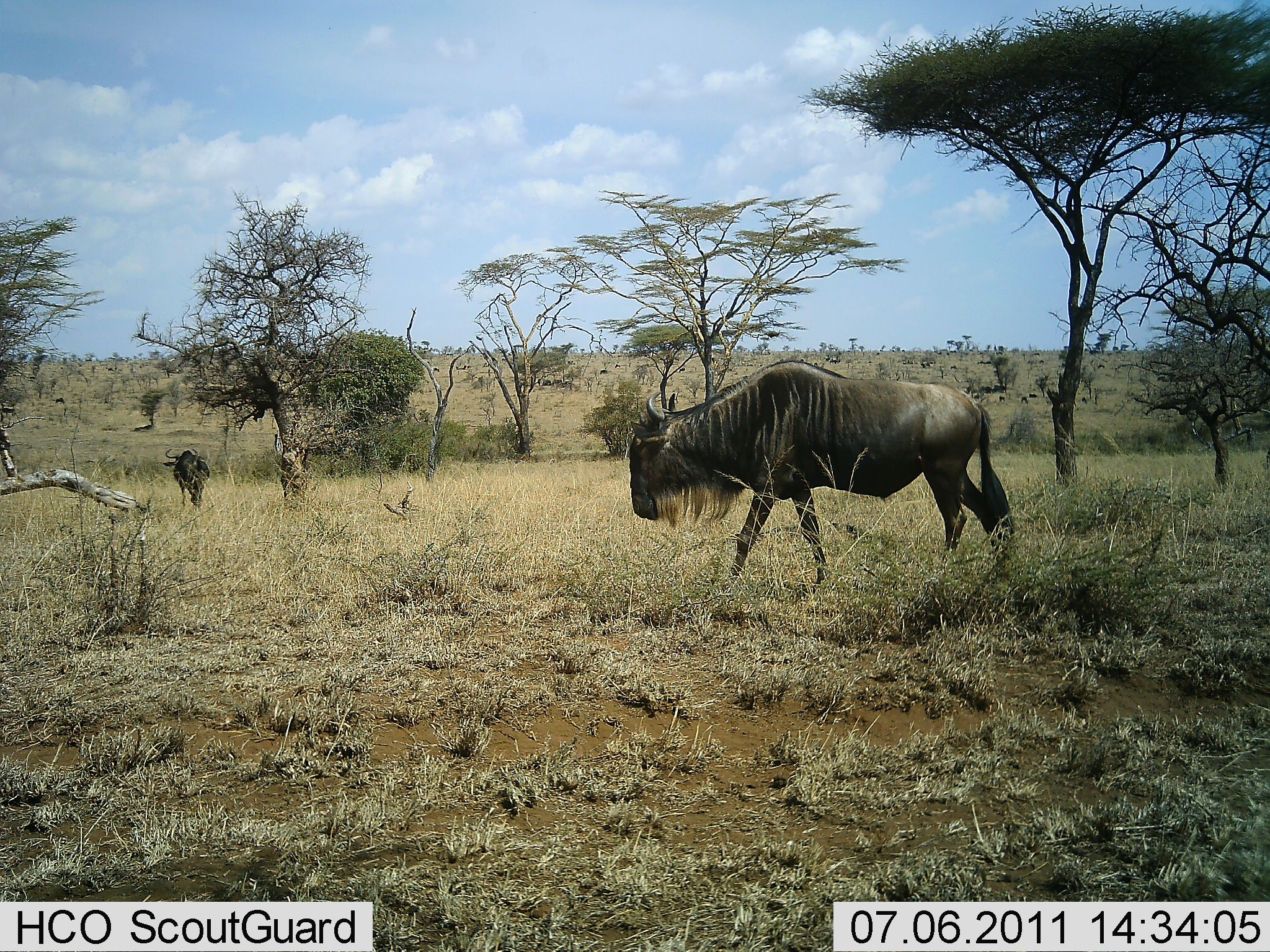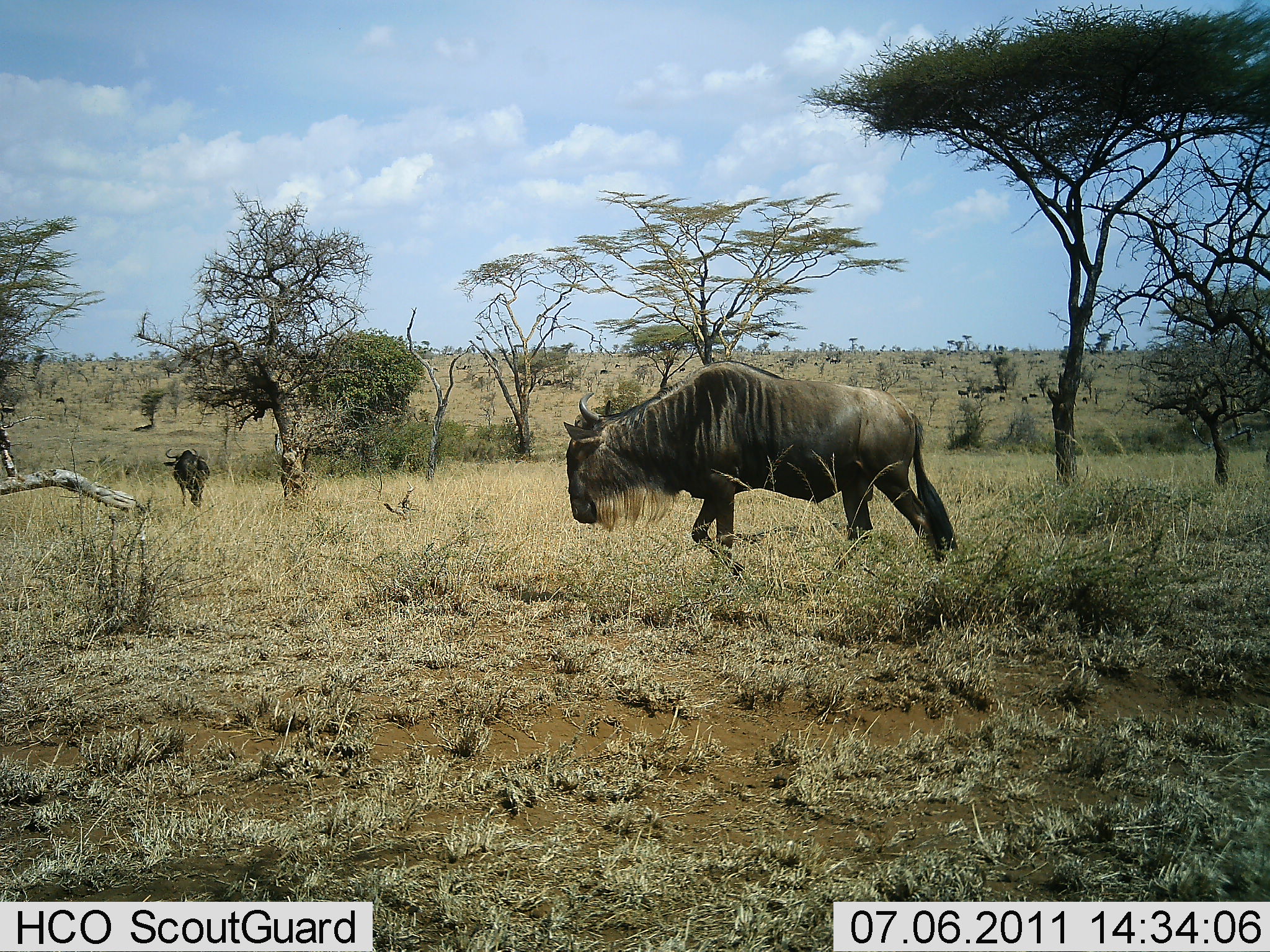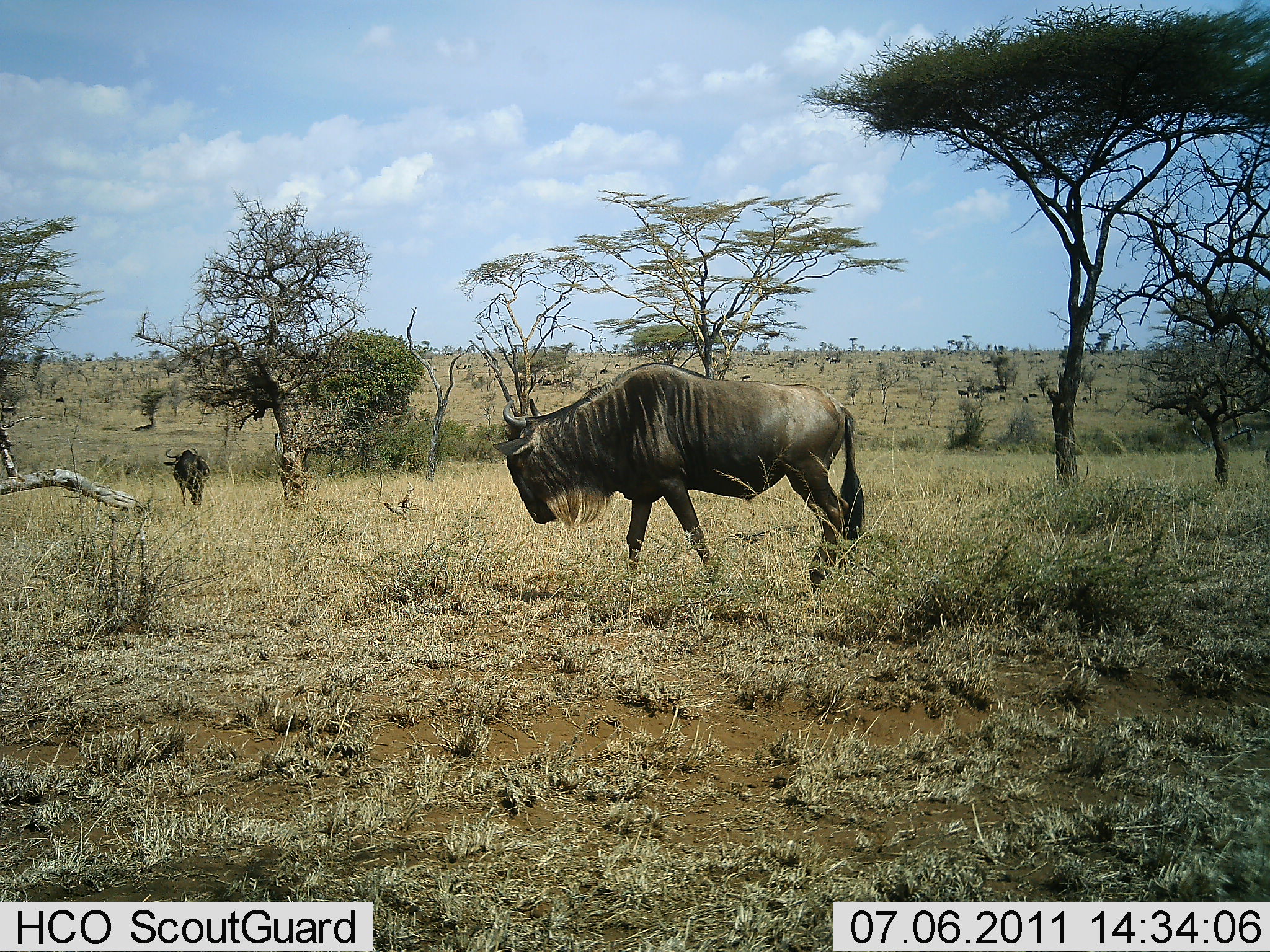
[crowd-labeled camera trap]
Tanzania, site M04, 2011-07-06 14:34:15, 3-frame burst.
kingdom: Animalia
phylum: Chordata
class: Mammalia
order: Artiodactyla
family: Bovidae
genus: Connochaetes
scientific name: Connochaetes taurinus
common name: blue wildebeest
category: wildebeest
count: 2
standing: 56%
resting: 0%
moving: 100%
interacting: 0%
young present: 0%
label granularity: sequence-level